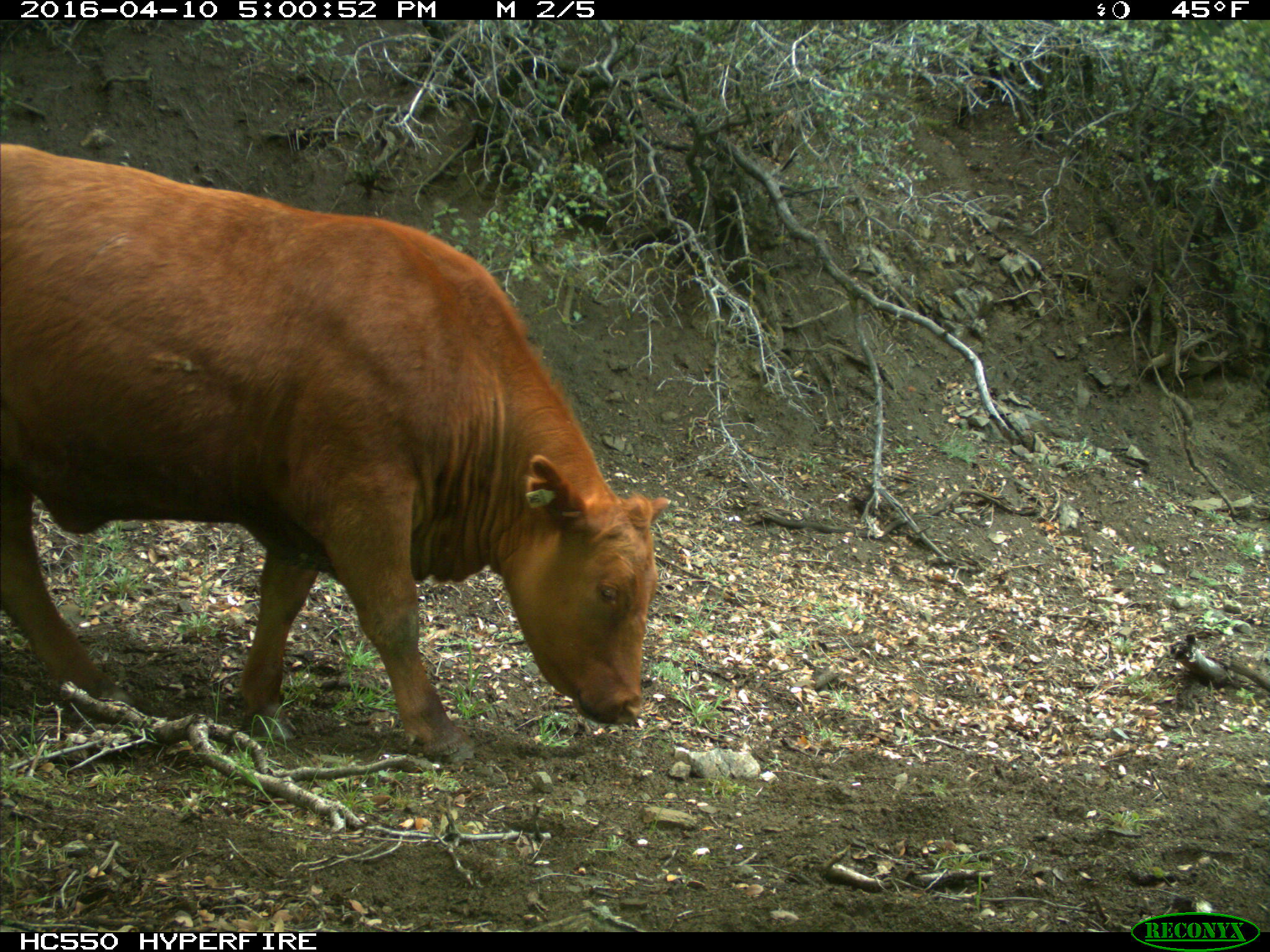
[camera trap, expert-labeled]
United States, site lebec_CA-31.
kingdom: Animalia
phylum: Chordata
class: Mammalia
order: Artiodactyla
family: Bovidae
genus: Bos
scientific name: Bos taurus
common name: domestic cow